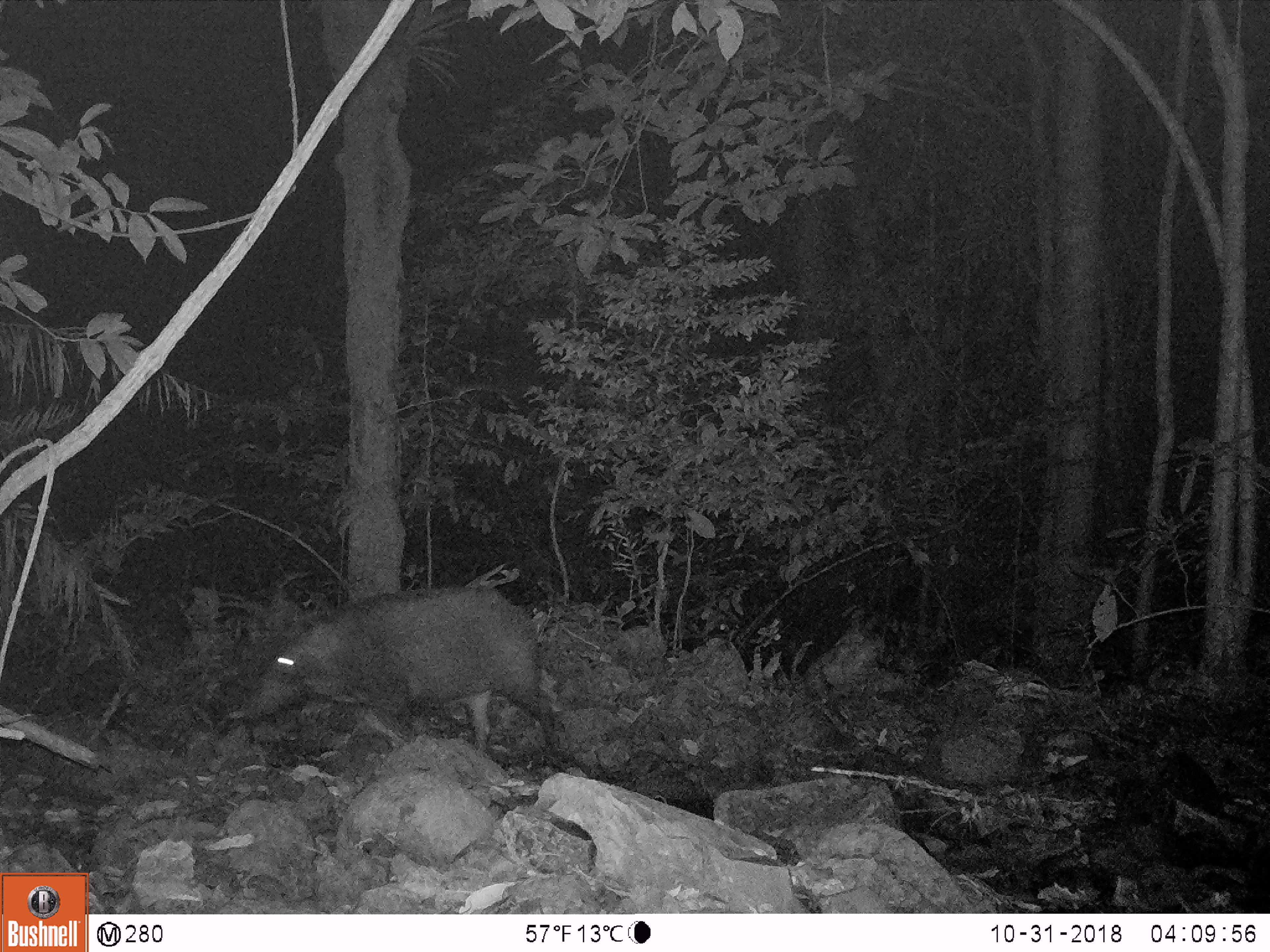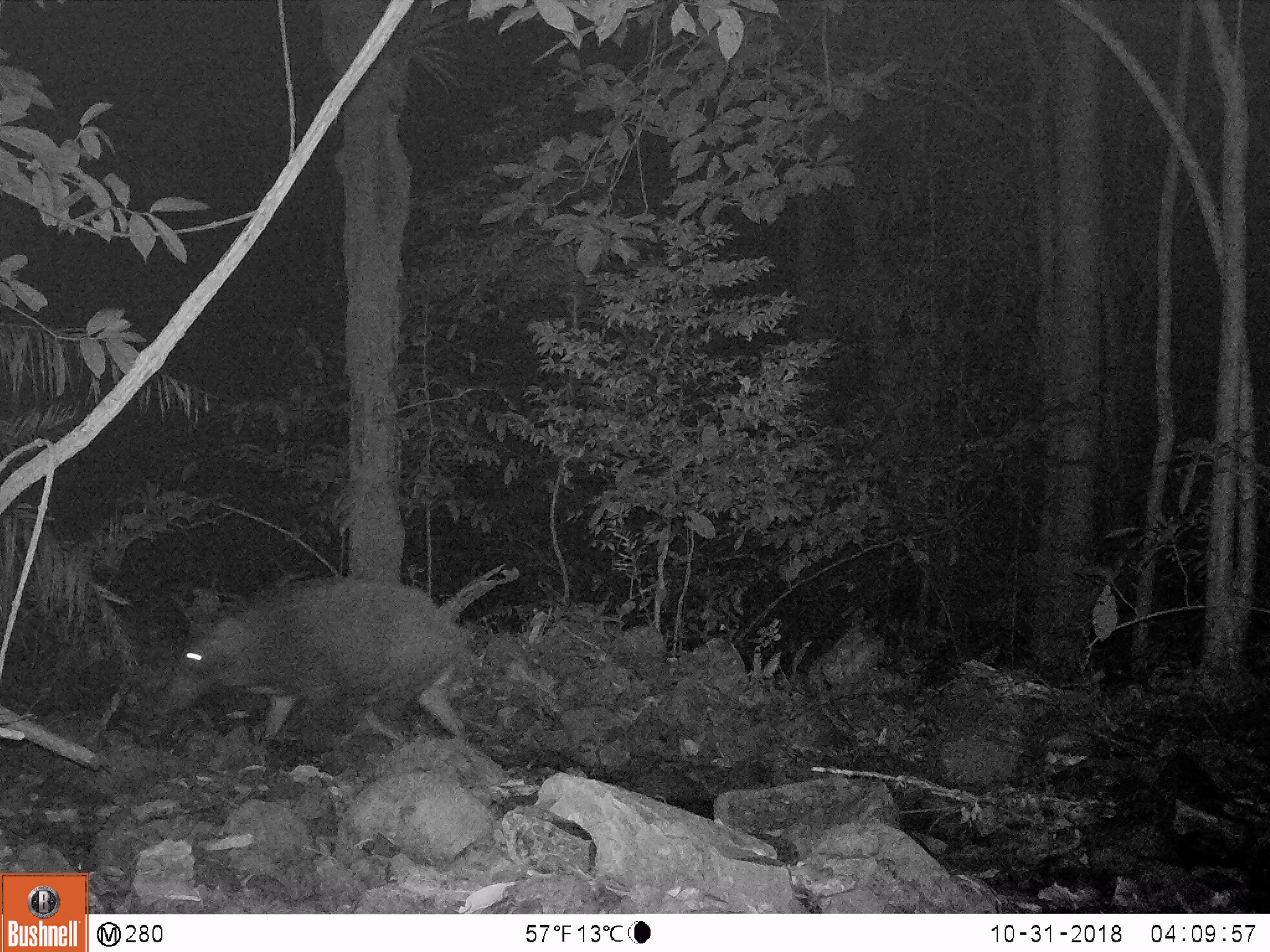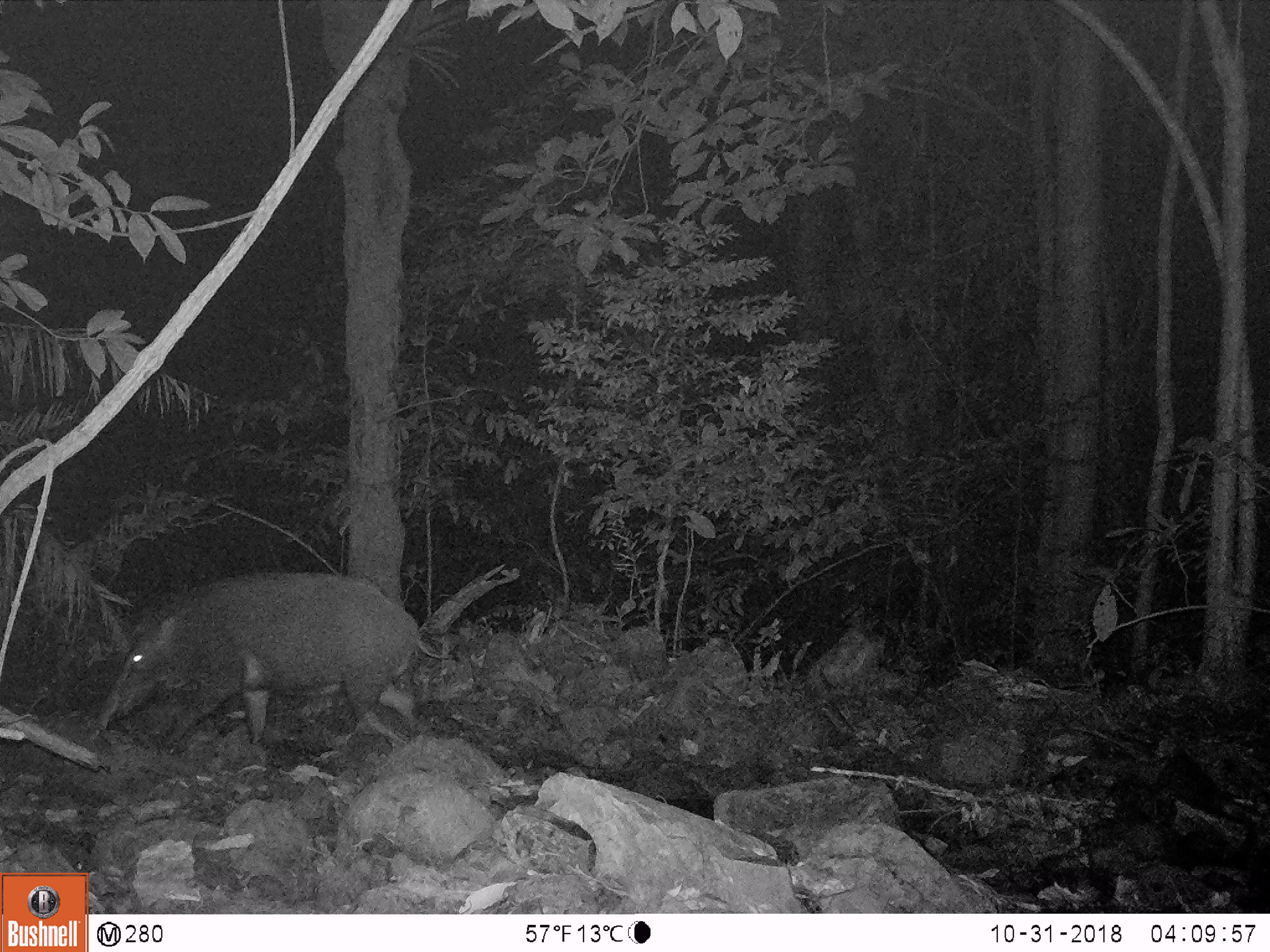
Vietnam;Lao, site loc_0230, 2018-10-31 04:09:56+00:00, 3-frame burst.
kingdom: Animalia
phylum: Chordata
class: Mammalia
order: Artiodactyla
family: Suidae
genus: Sus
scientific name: Sus scrofa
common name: eurasian wild pig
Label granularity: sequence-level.